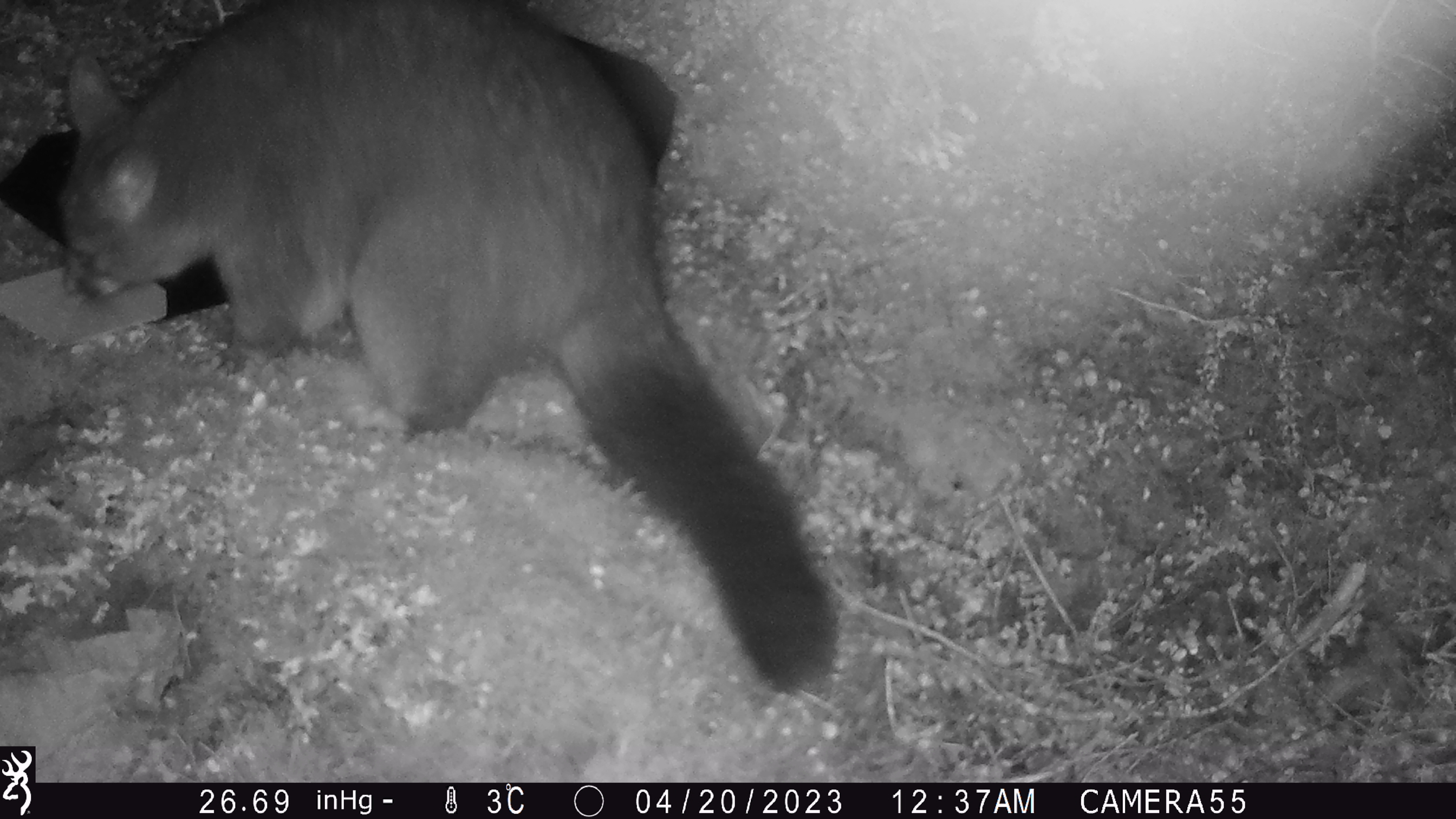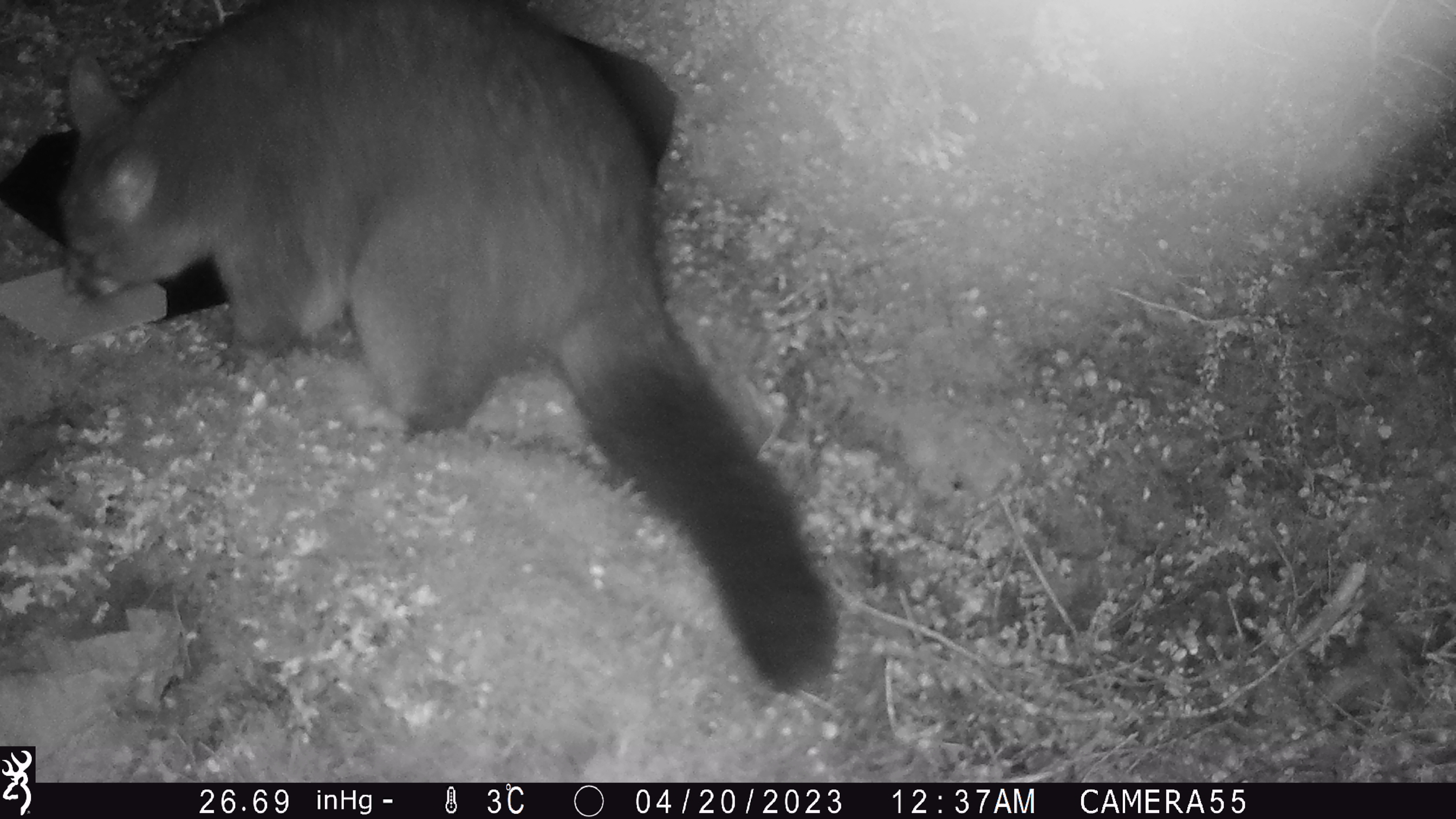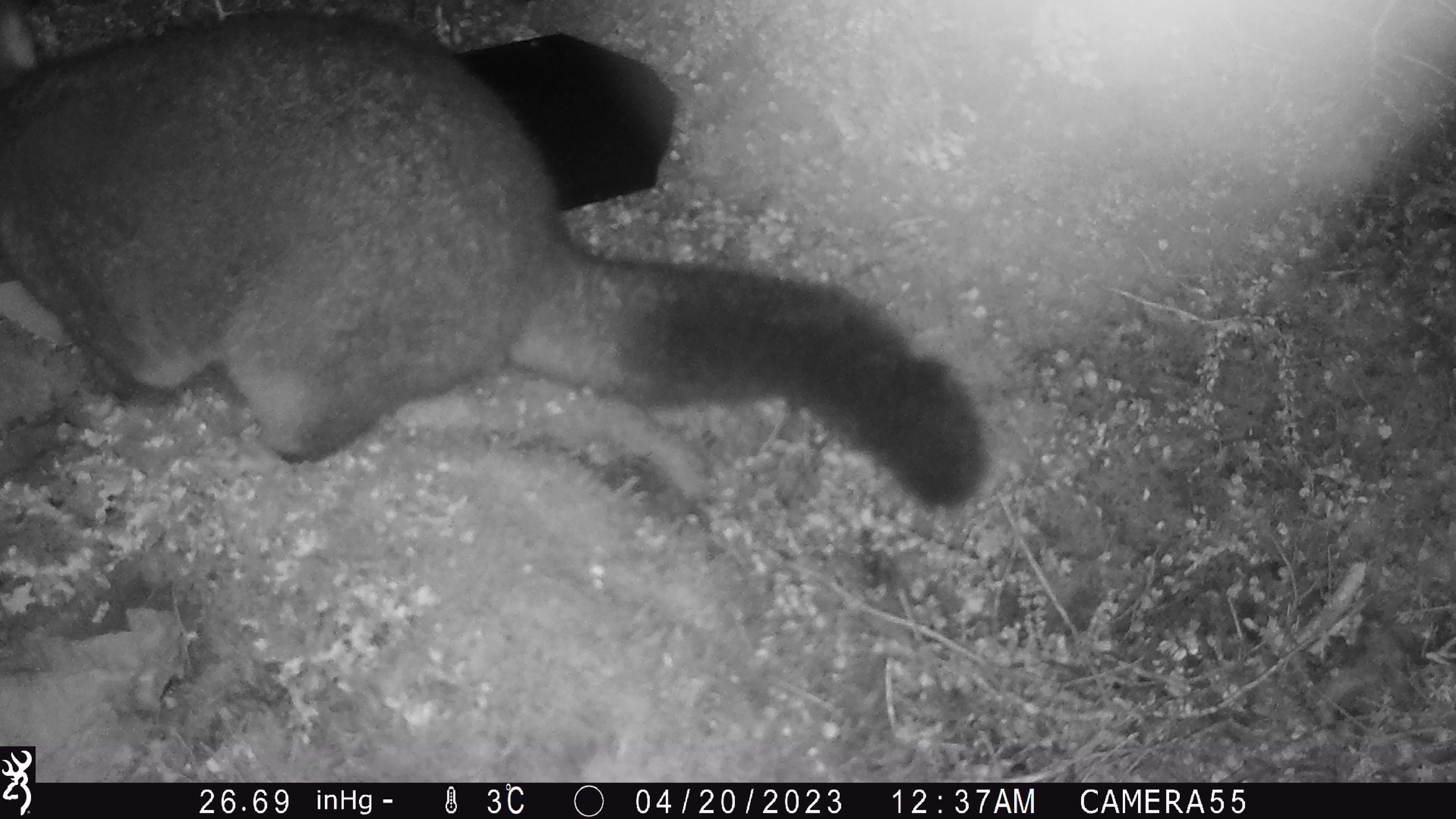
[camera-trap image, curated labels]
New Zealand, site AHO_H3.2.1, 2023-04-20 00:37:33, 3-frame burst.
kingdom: Animalia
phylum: Chordata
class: Mammalia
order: Diprotodontia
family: Phalangeridae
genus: Trichosurus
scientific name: Trichosurus vulpecula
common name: common brushtail possum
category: possum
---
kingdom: Animalia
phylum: Chordata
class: Mammalia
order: Carnivora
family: Mustelidae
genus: Mustela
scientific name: Mustela erminea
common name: stoat